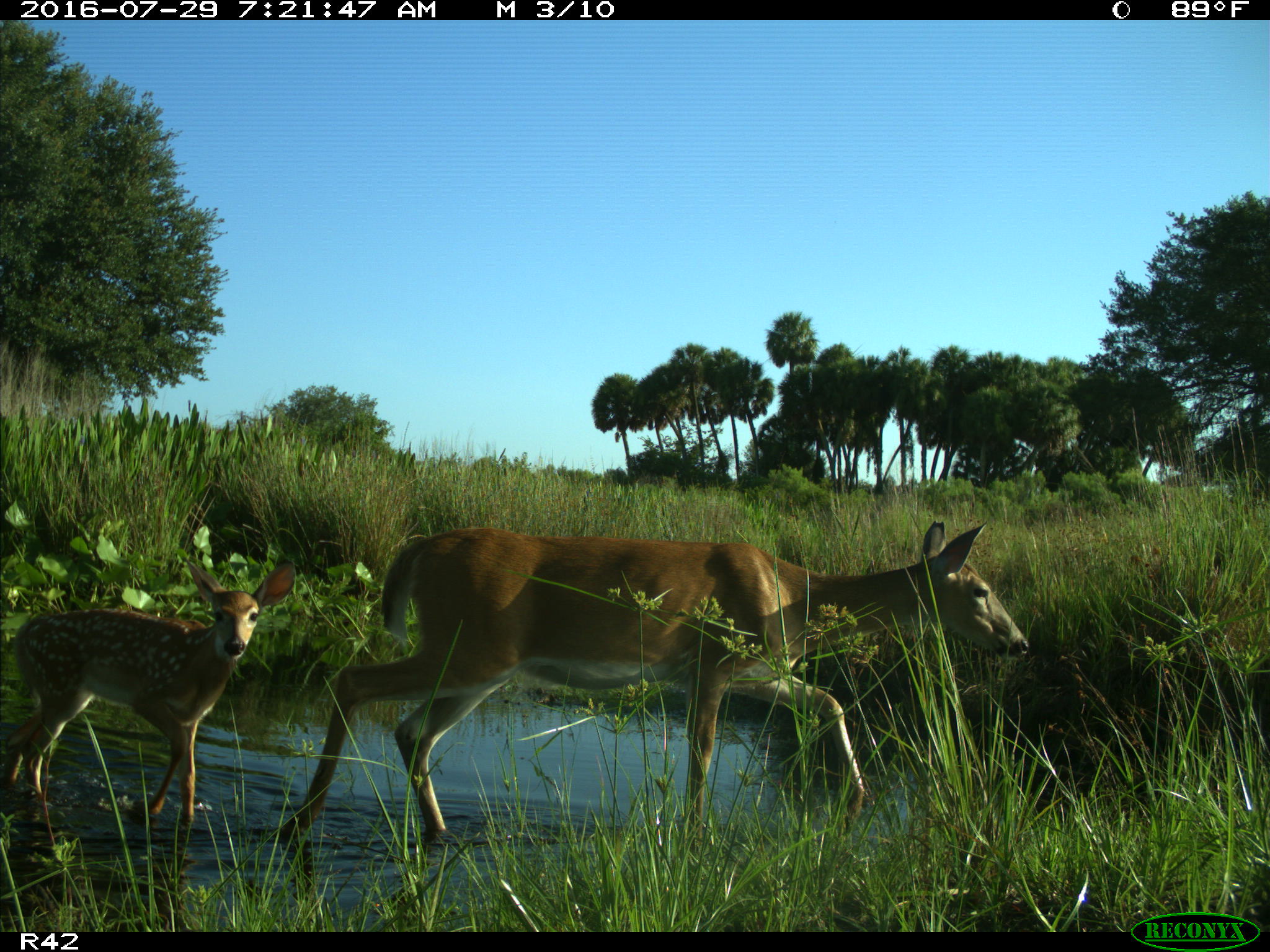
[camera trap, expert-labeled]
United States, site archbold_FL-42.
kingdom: Animalia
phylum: Chordata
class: Mammalia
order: Artiodactyla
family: Cervidae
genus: Odocoileus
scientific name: Odocoileus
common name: deer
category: unidentified deer